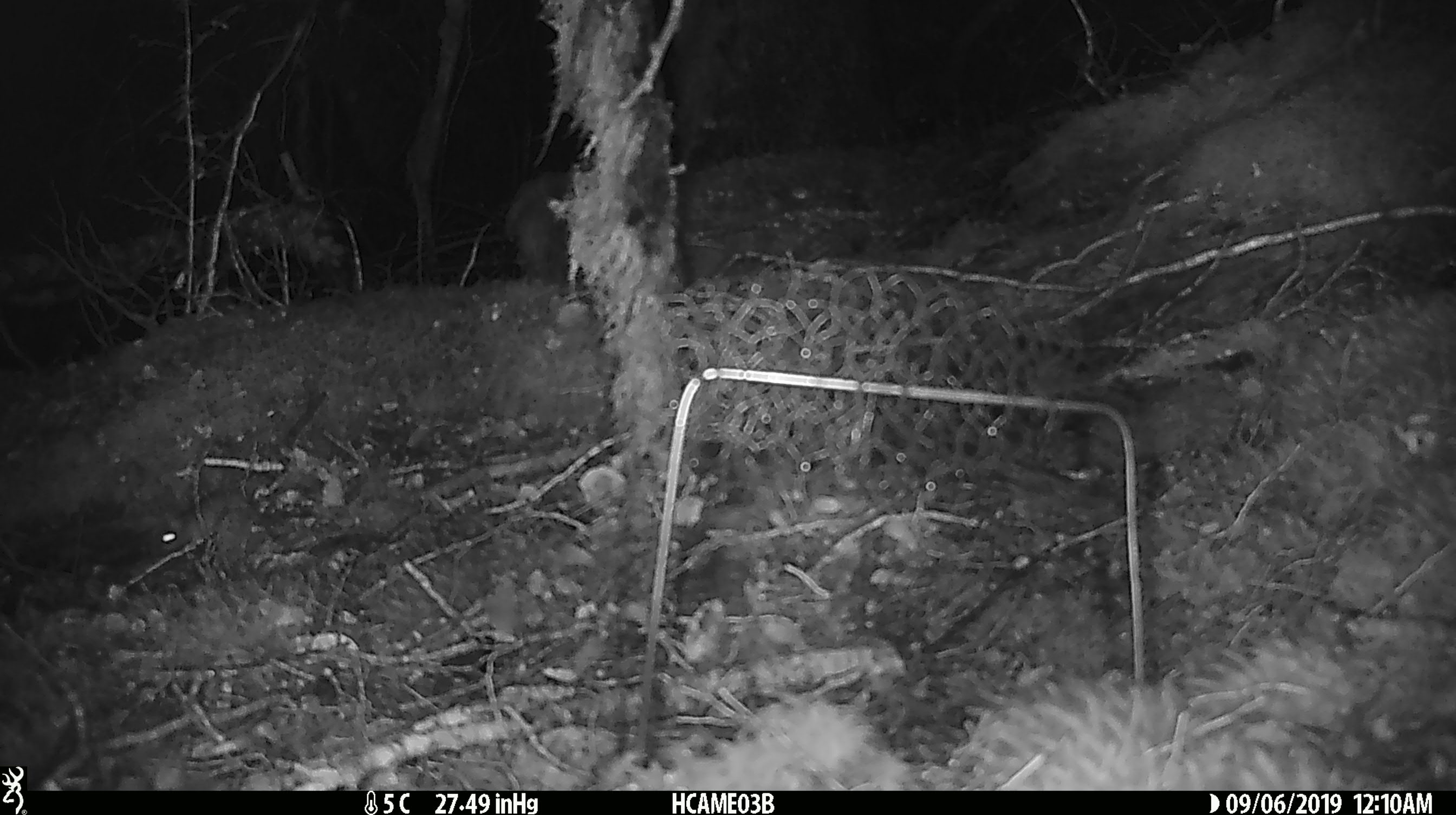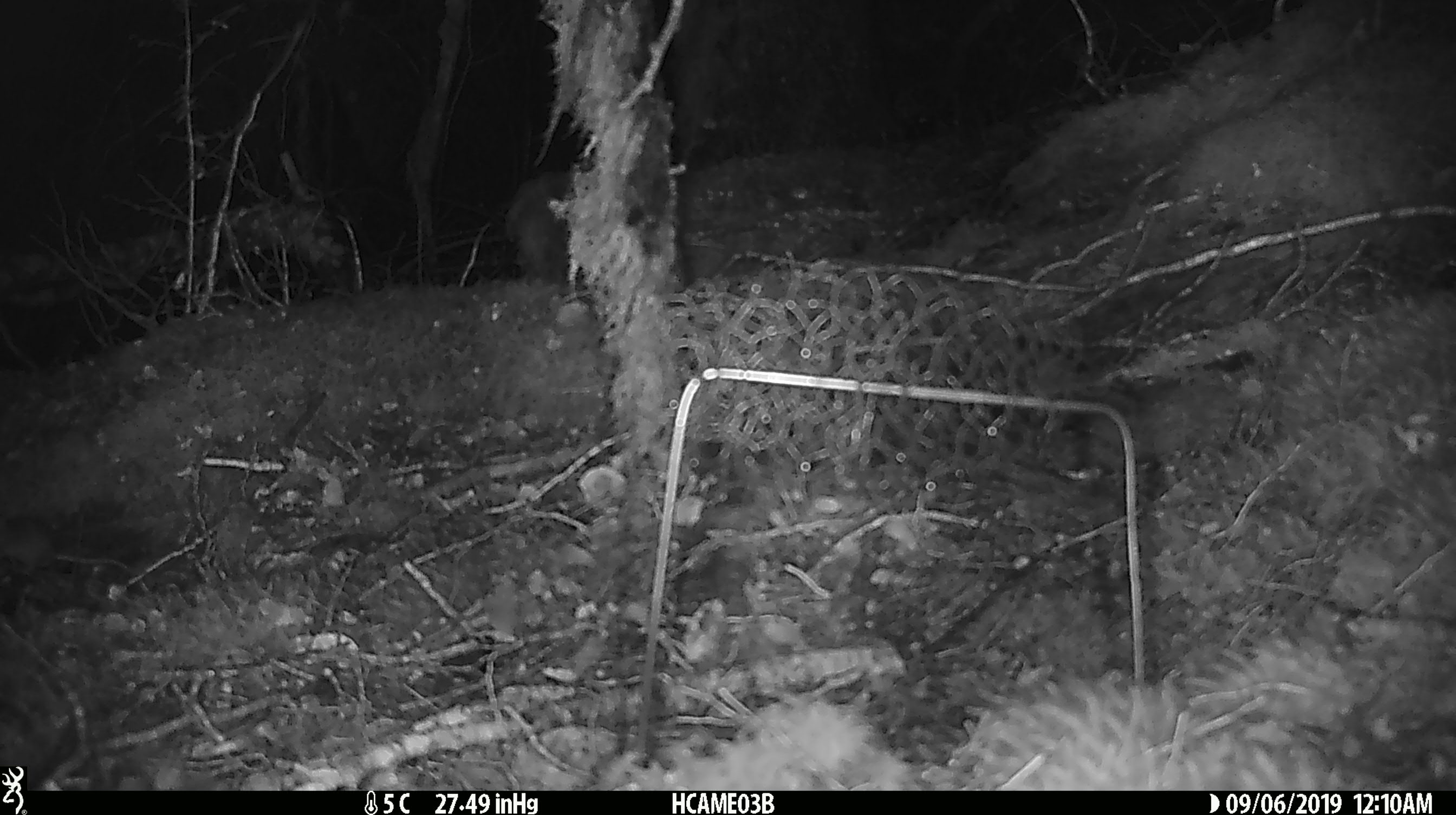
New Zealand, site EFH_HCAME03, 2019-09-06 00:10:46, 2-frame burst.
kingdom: Animalia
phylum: Chordata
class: Mammalia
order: Rodentia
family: Muridae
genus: Mus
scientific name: Mus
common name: mouse